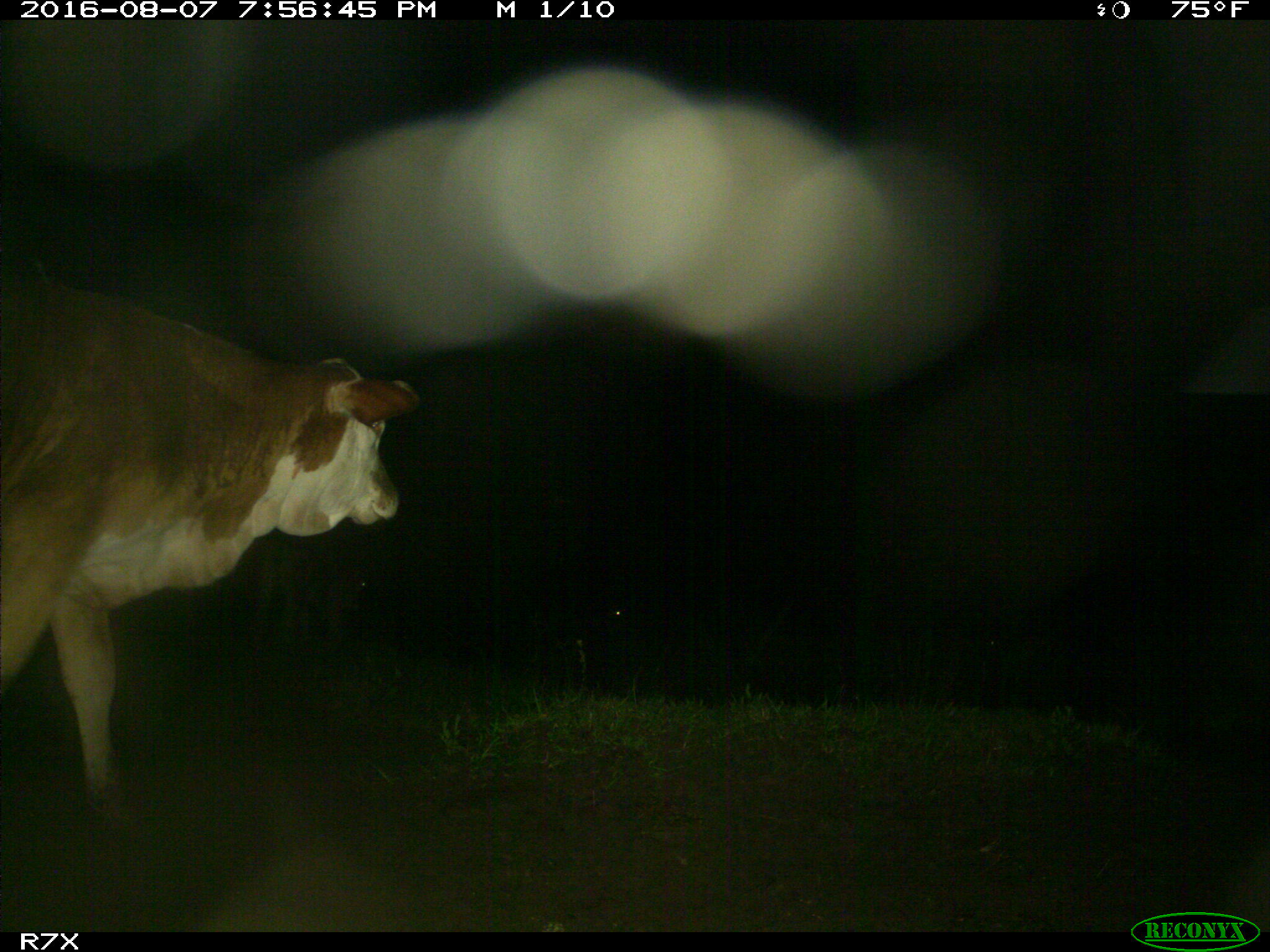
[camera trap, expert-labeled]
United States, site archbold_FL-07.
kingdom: Animalia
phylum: Chordata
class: Mammalia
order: Artiodactyla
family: Bovidae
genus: Bos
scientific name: Bos taurus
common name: domestic cow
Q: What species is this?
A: Bos taurus (domestic cow).